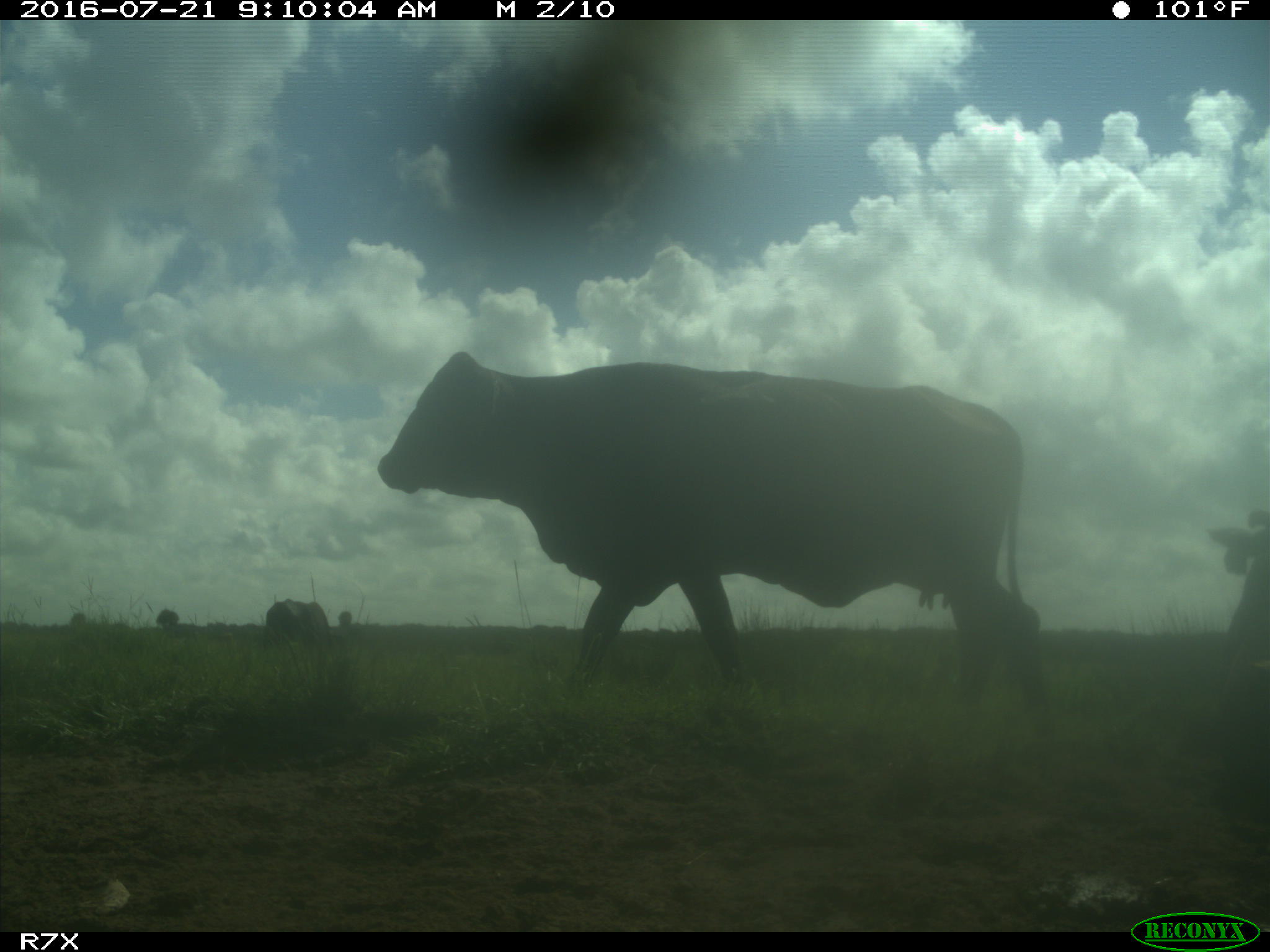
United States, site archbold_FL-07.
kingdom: Animalia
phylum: Chordata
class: Mammalia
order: Artiodactyla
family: Bovidae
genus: Bos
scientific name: Bos taurus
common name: domestic cow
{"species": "Bos taurus (domestic cow)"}